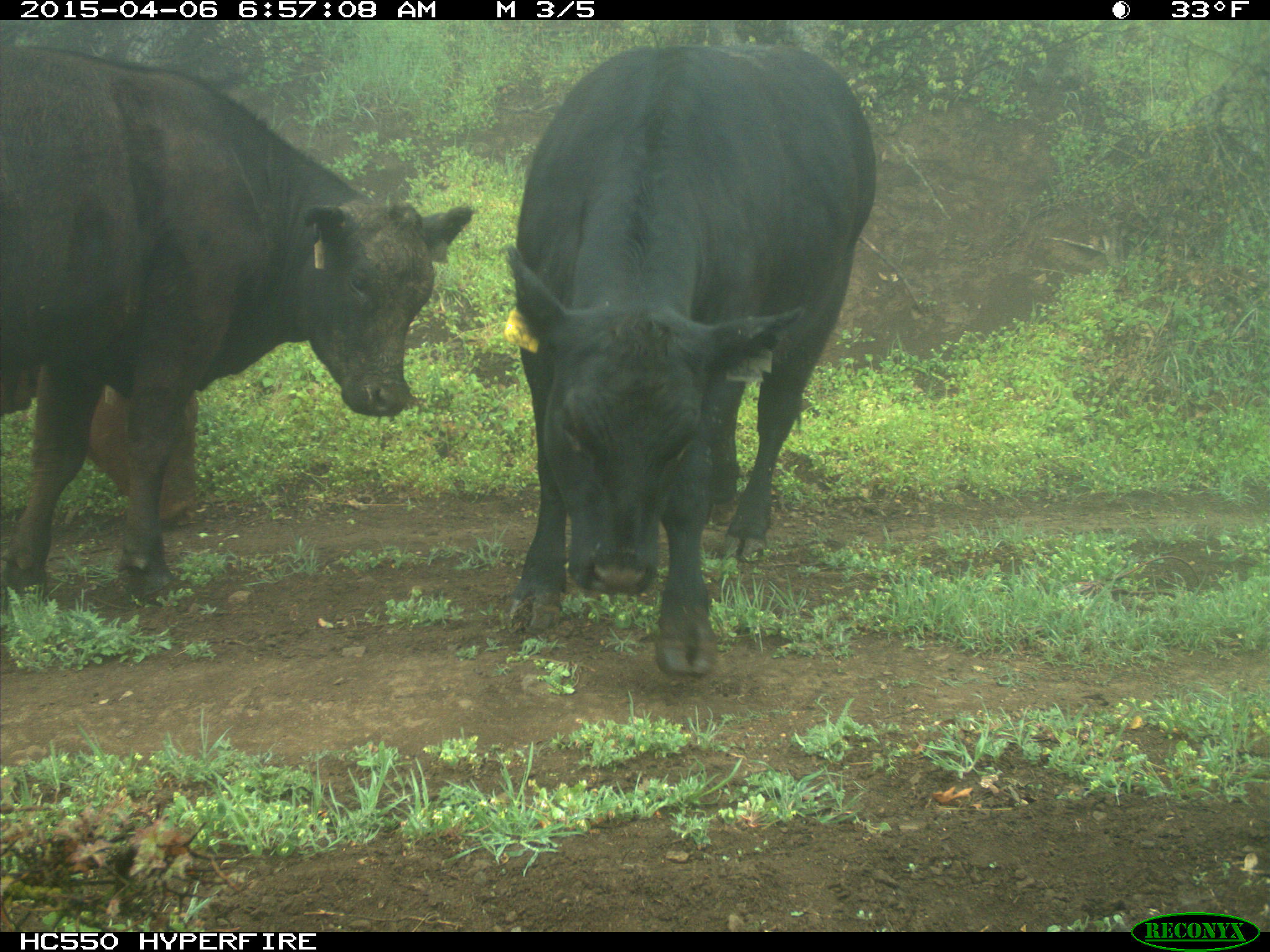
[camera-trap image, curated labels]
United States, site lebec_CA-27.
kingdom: Animalia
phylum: Chordata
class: Mammalia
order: Artiodactyla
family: Bovidae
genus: Bos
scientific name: Bos taurus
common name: domestic cow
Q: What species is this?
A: Bos taurus (domestic cow).